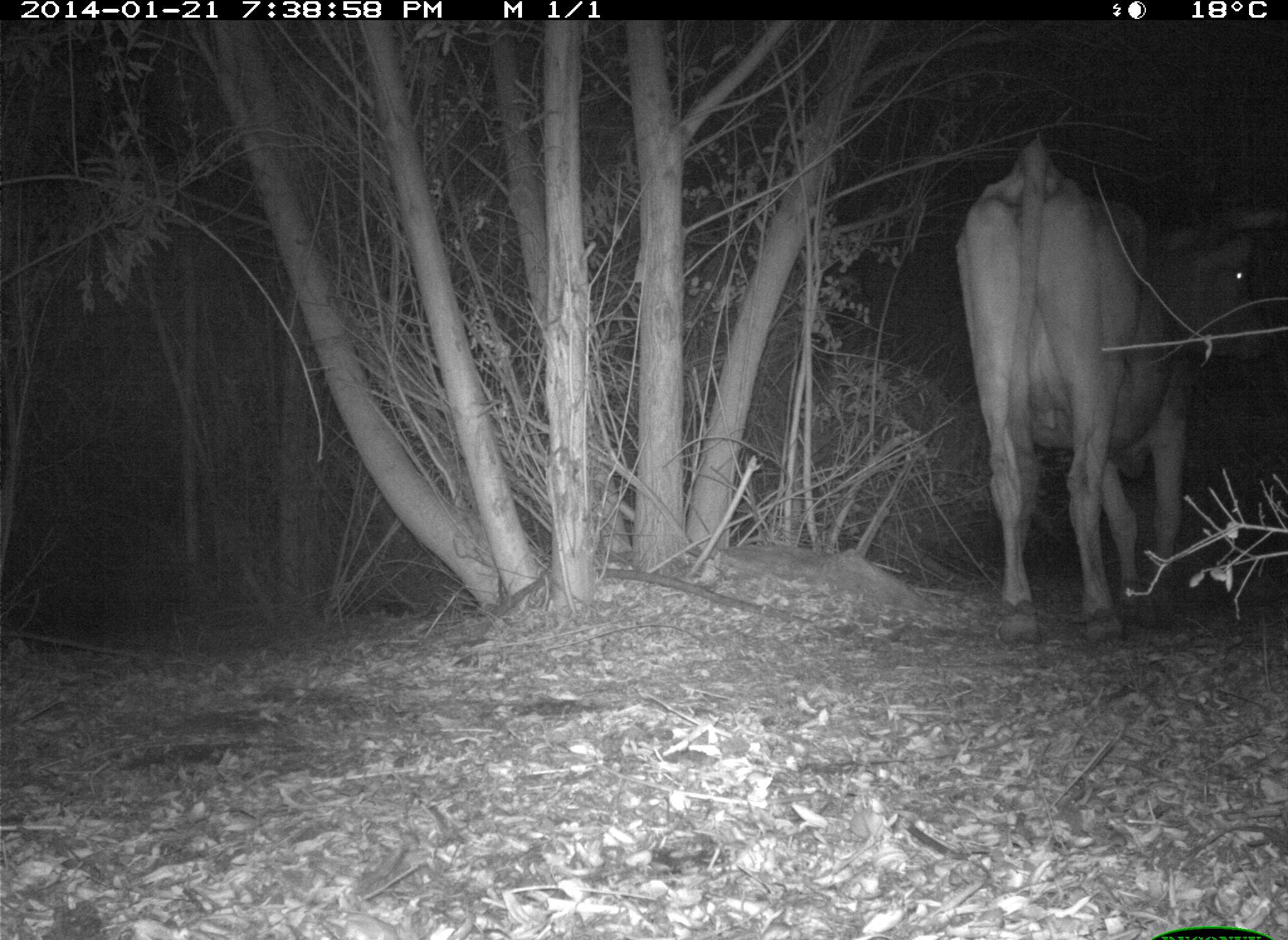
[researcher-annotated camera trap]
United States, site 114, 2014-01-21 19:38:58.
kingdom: Animalia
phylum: Chordata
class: Mammalia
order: Artiodactyla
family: Bovidae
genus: Bos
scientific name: Bos taurus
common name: cow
Cow (Bos taurus).